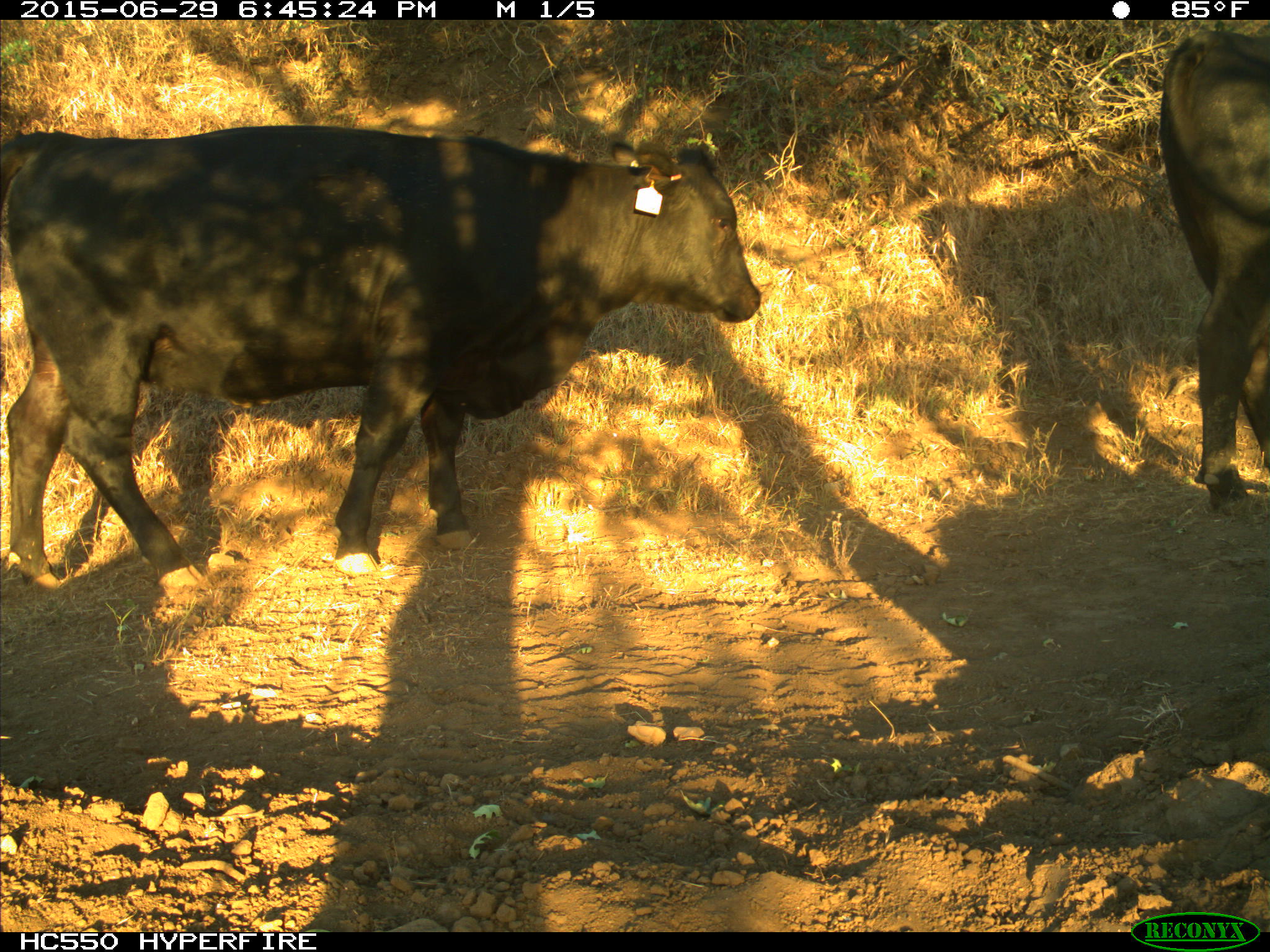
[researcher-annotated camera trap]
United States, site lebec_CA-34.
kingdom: Animalia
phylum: Chordata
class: Mammalia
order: Artiodactyla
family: Bovidae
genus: Bos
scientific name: Bos taurus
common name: domestic cow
Bos taurus (domestic cow).